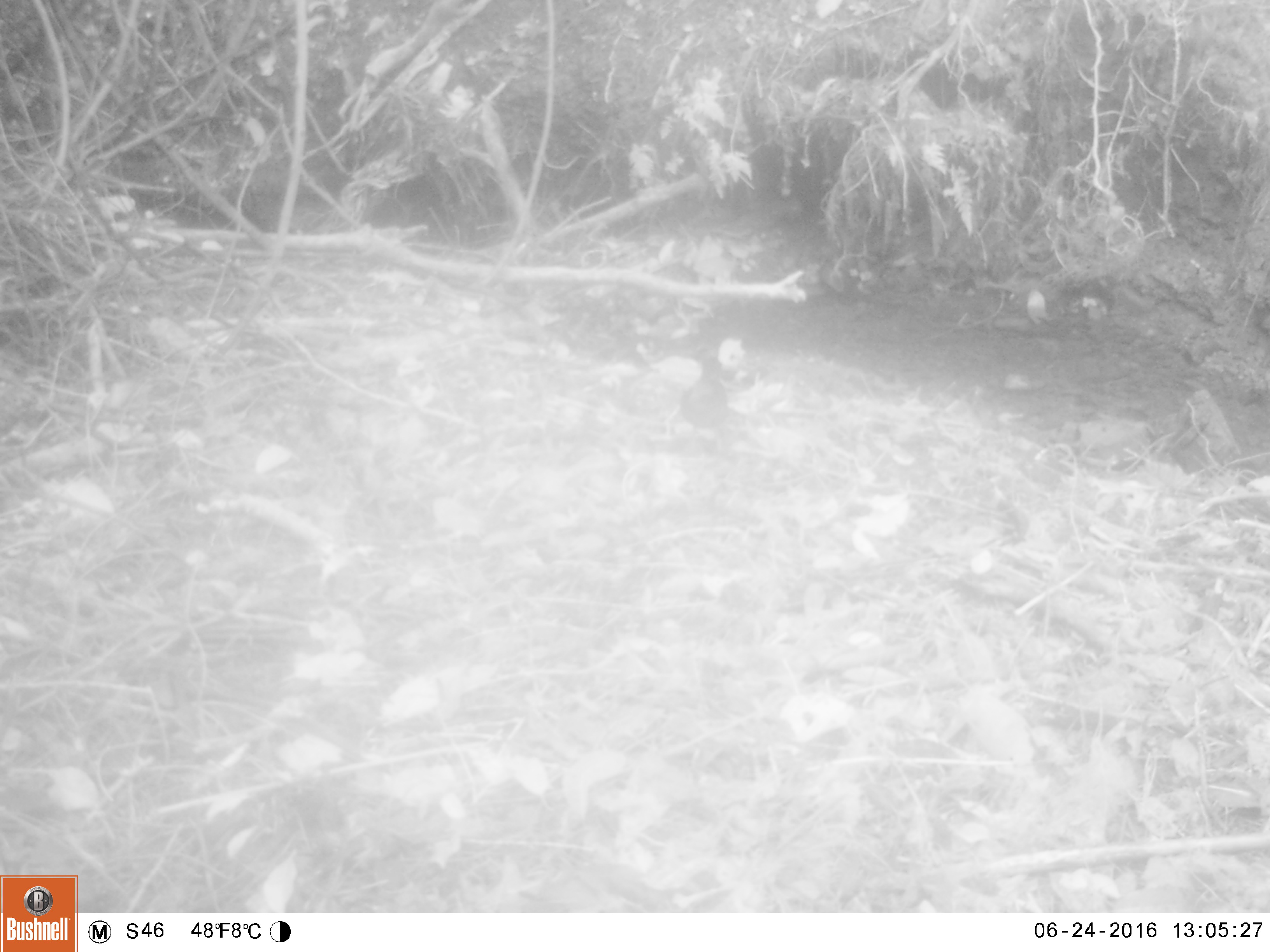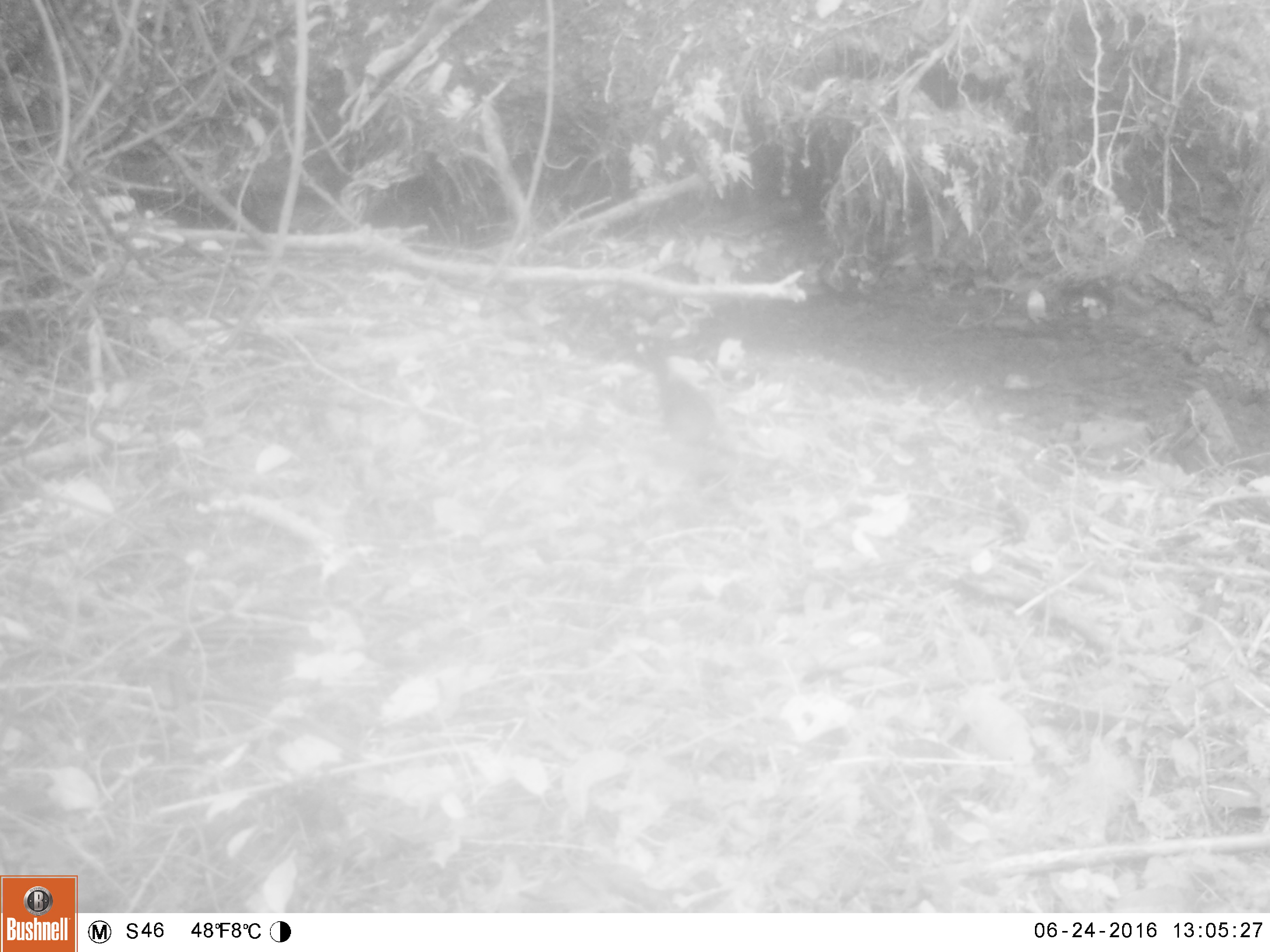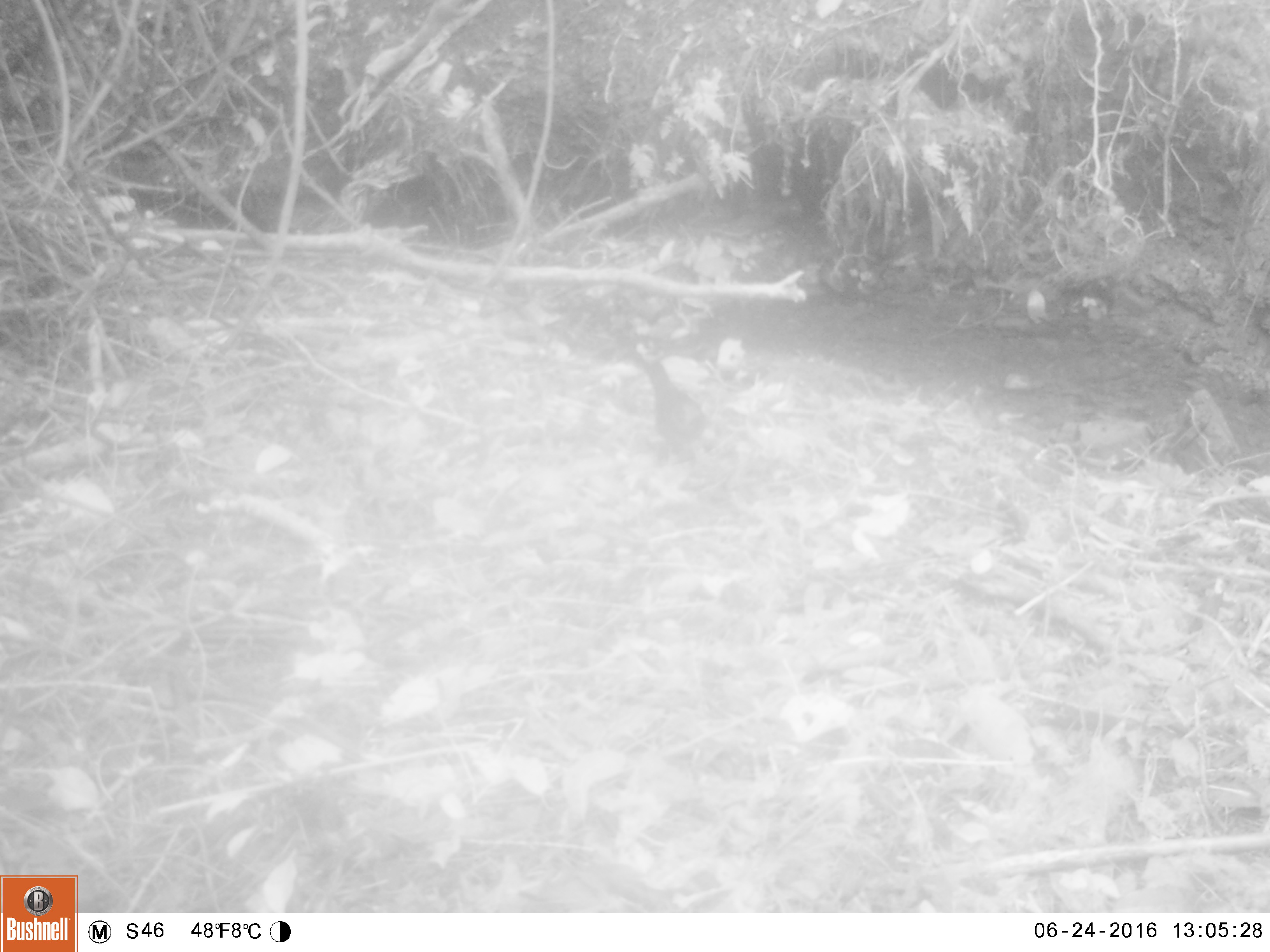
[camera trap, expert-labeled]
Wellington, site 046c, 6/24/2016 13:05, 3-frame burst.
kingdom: Animalia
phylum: Chordata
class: Aves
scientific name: Aves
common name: bird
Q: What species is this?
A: Bird (Aves).